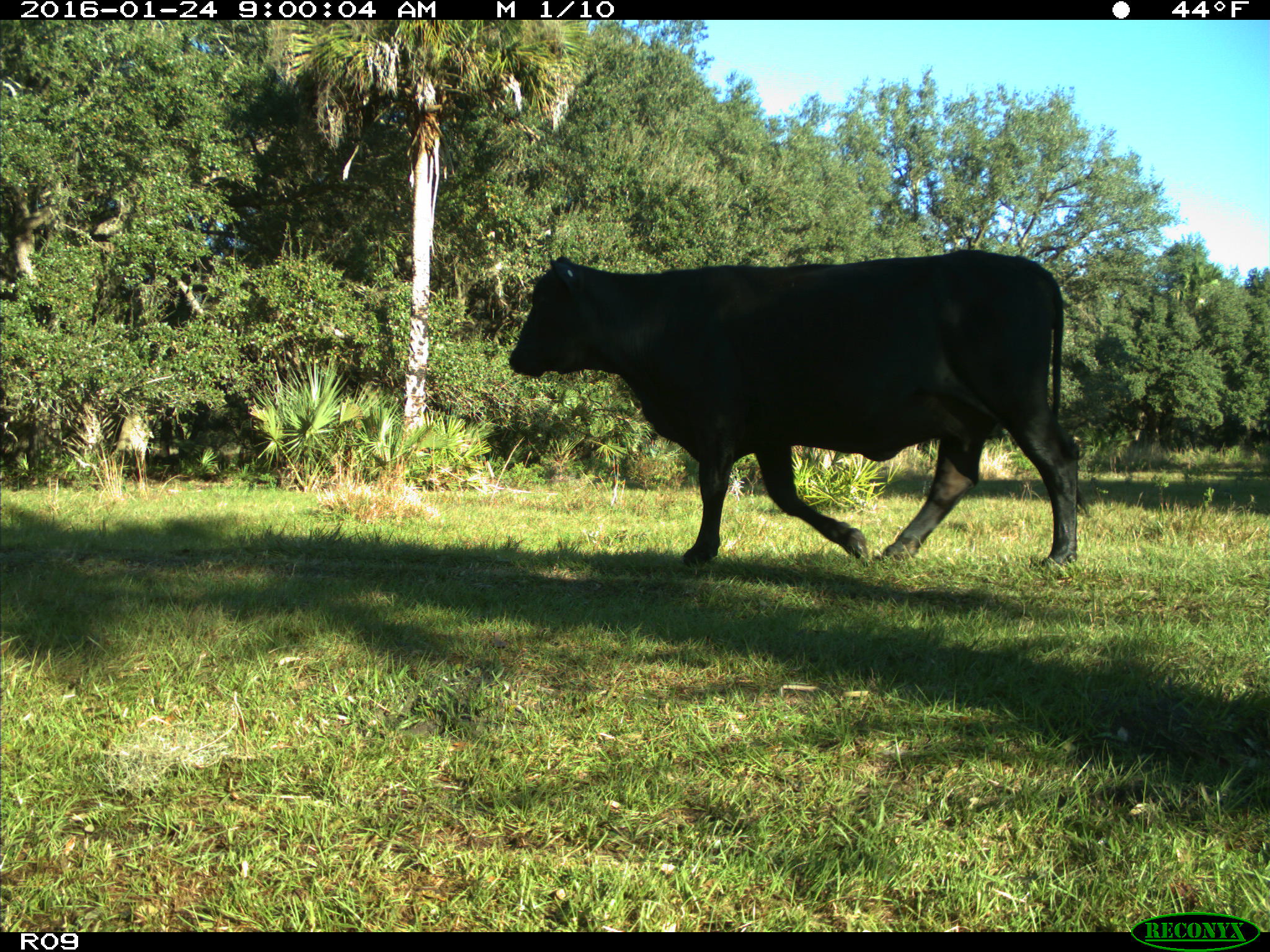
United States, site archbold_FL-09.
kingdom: Animalia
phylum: Chordata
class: Mammalia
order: Artiodactyla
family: Bovidae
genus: Bos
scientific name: Bos taurus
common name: domestic cow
Bos taurus (domestic cow).